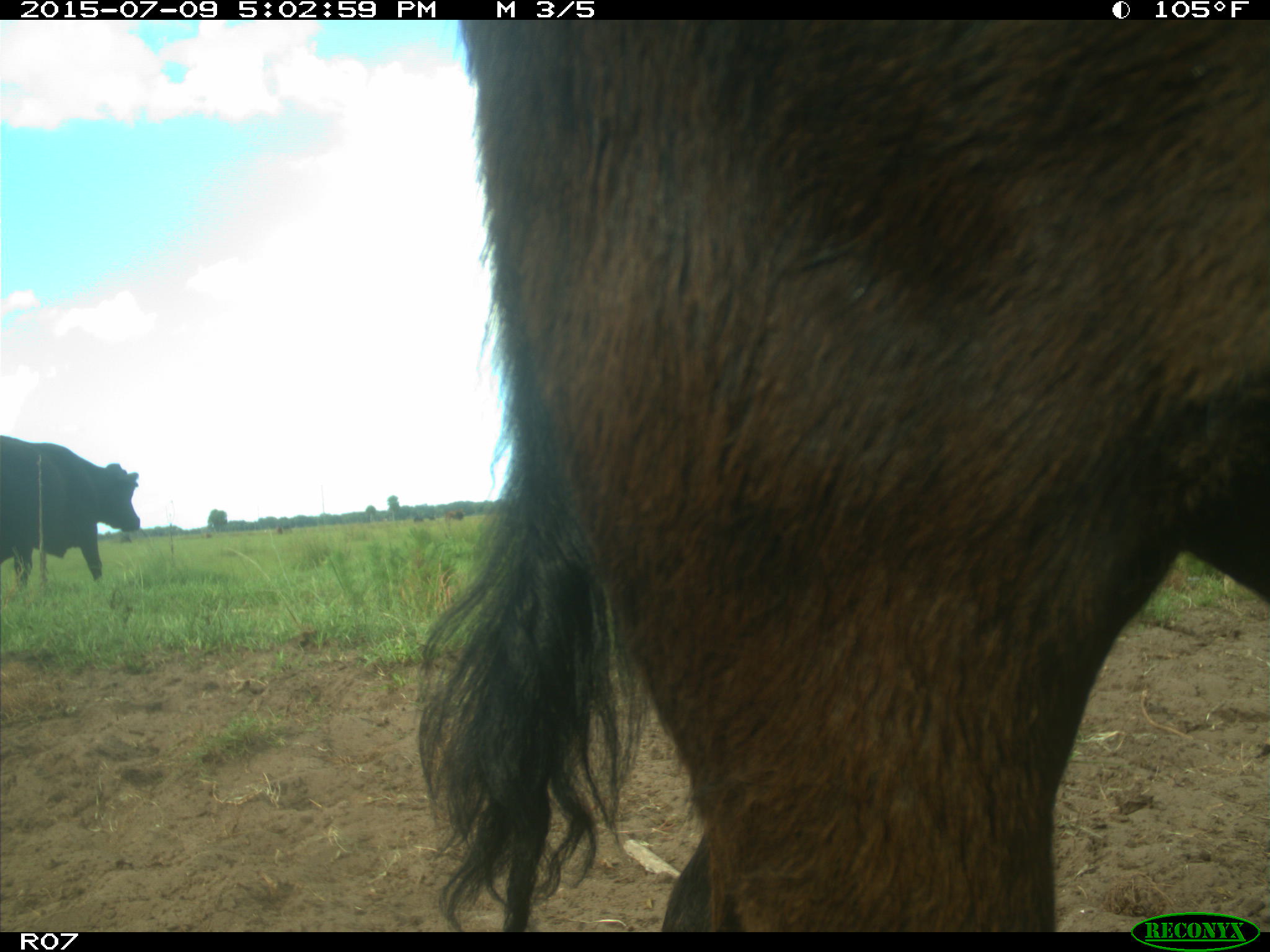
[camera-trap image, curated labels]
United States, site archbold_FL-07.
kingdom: Animalia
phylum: Chordata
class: Mammalia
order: Artiodactyla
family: Bovidae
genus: Bos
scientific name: Bos taurus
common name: domestic cow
Bos taurus (domestic cow).